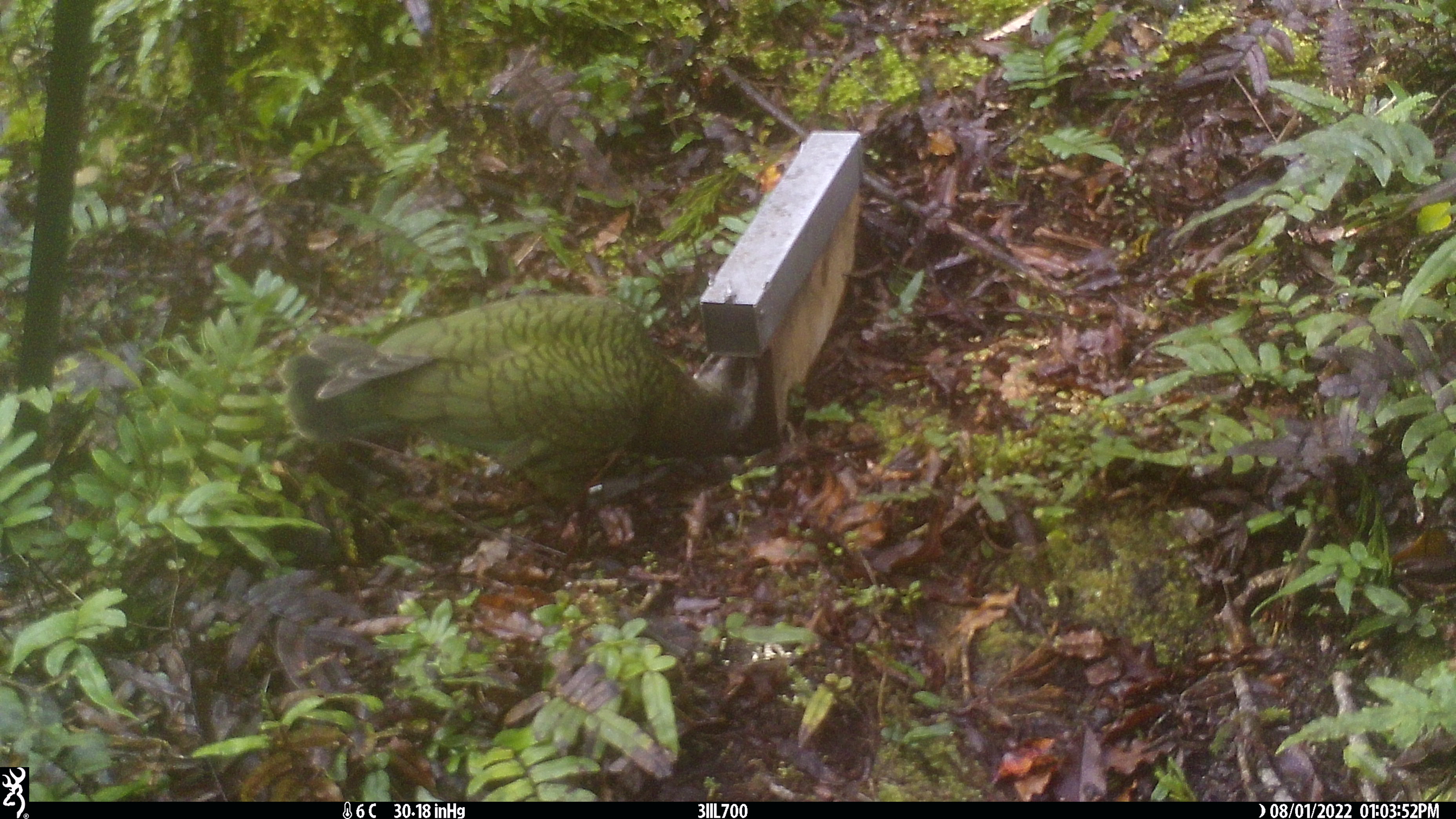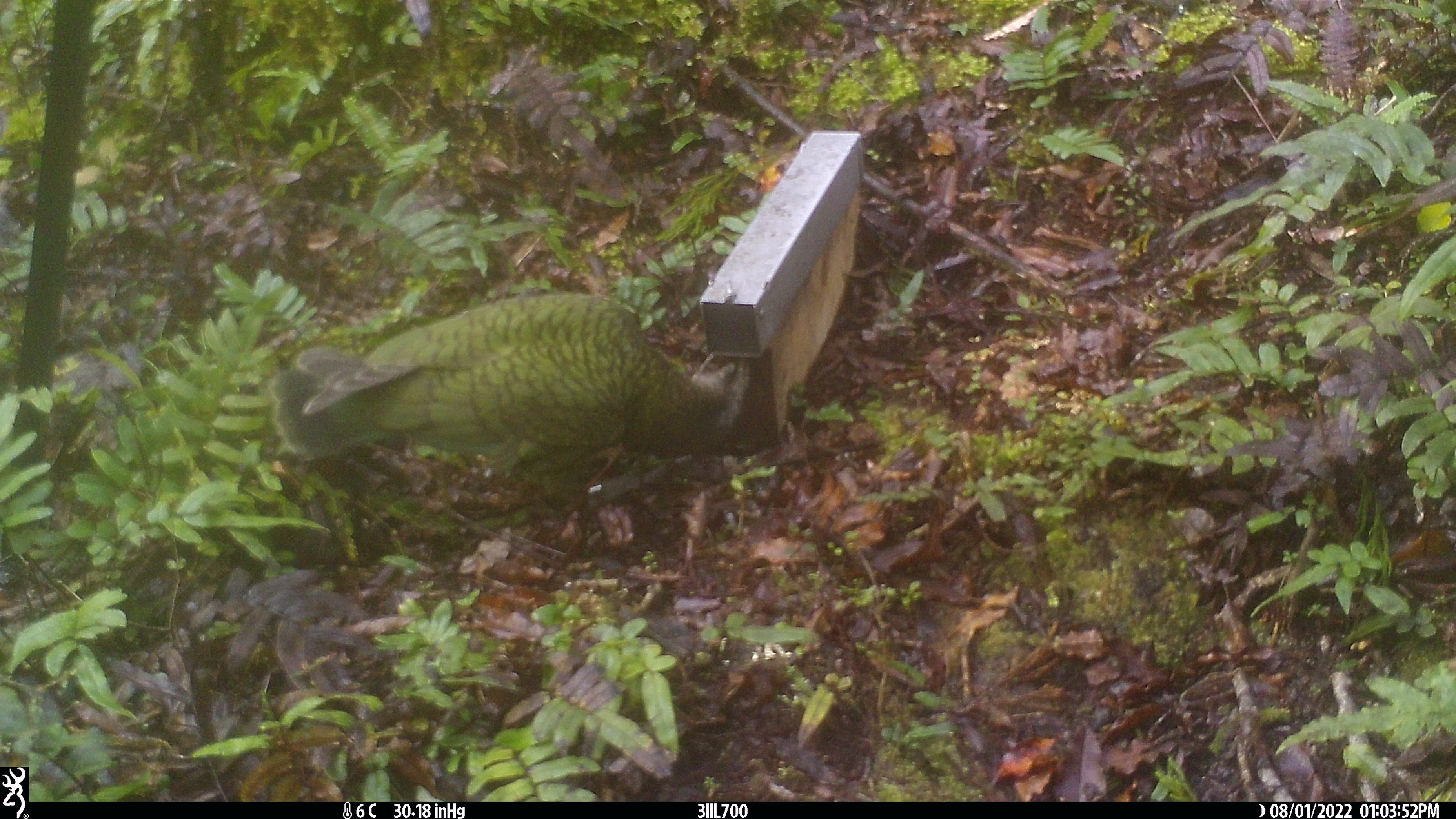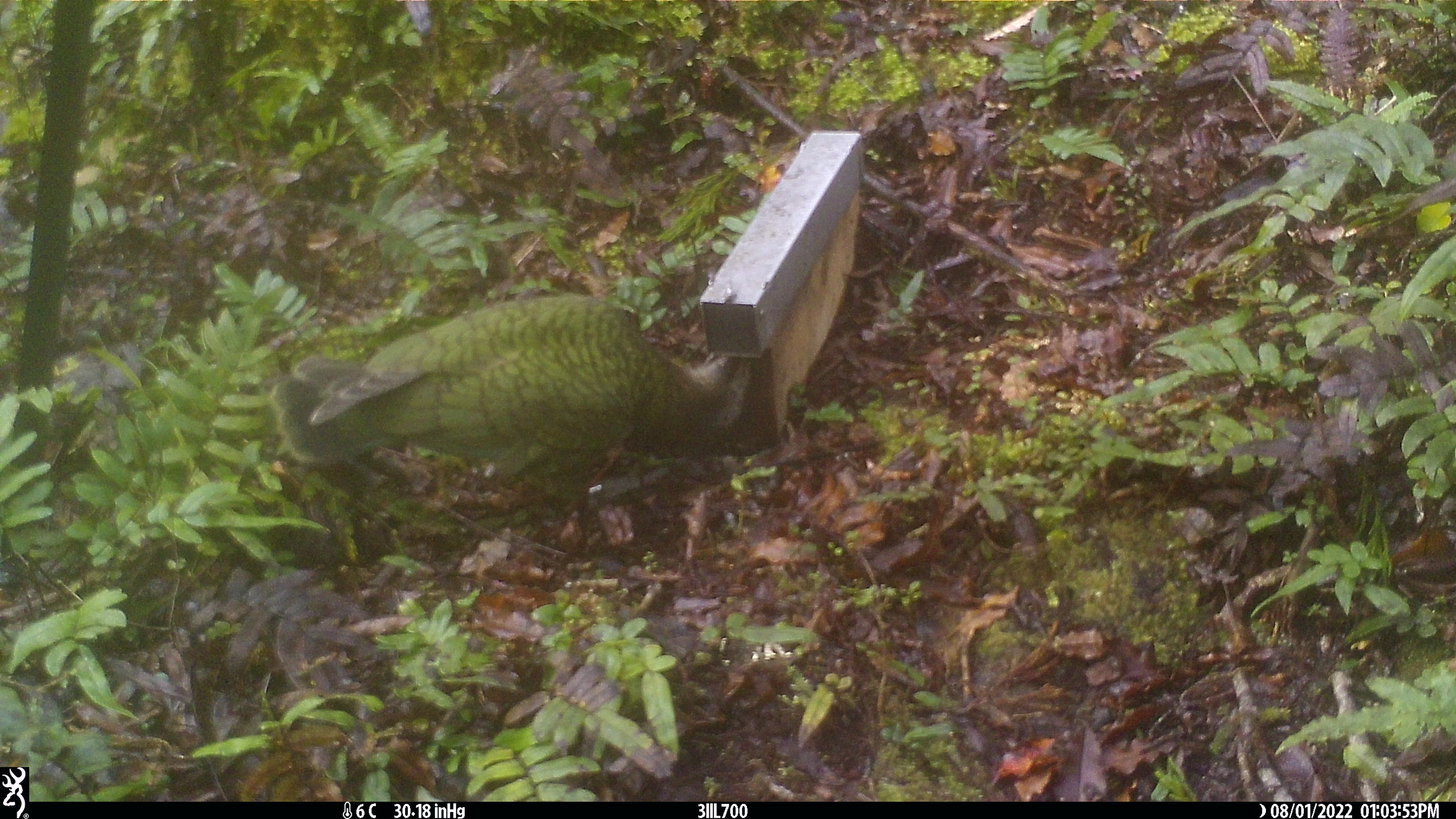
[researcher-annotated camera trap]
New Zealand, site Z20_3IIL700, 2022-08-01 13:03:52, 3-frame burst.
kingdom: Animalia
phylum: Chordata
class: Aves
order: Psittaciformes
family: Strigopidae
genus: Nestor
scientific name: Nestor notabilis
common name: kea